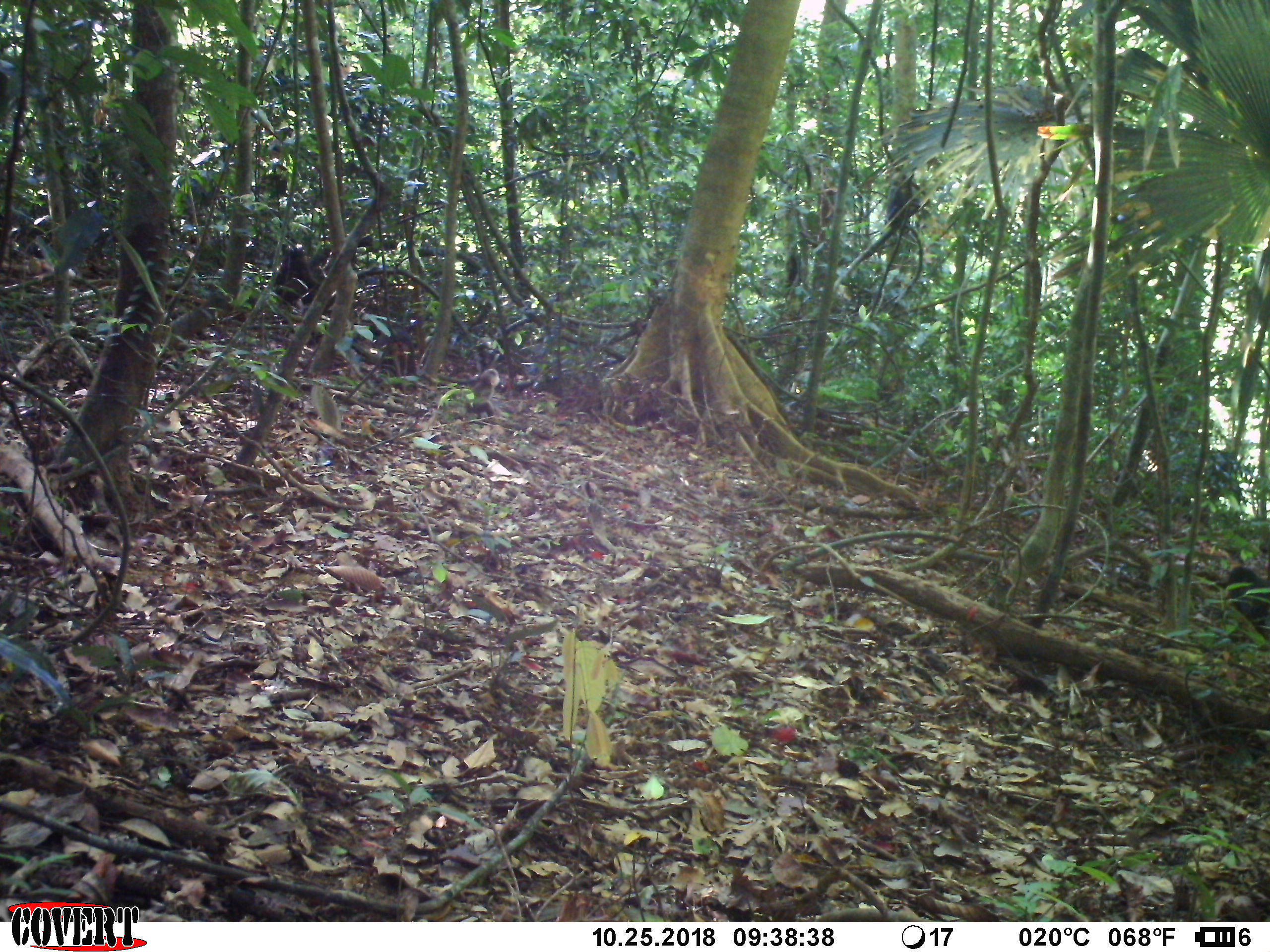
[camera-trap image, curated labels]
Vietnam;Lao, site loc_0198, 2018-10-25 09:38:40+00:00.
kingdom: Animalia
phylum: Chordata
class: Mammalia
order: Primates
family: Cercopithecidae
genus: Macaca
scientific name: Macaca arctoides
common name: stump-tailed macaque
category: stump tailed macaque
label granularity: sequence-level